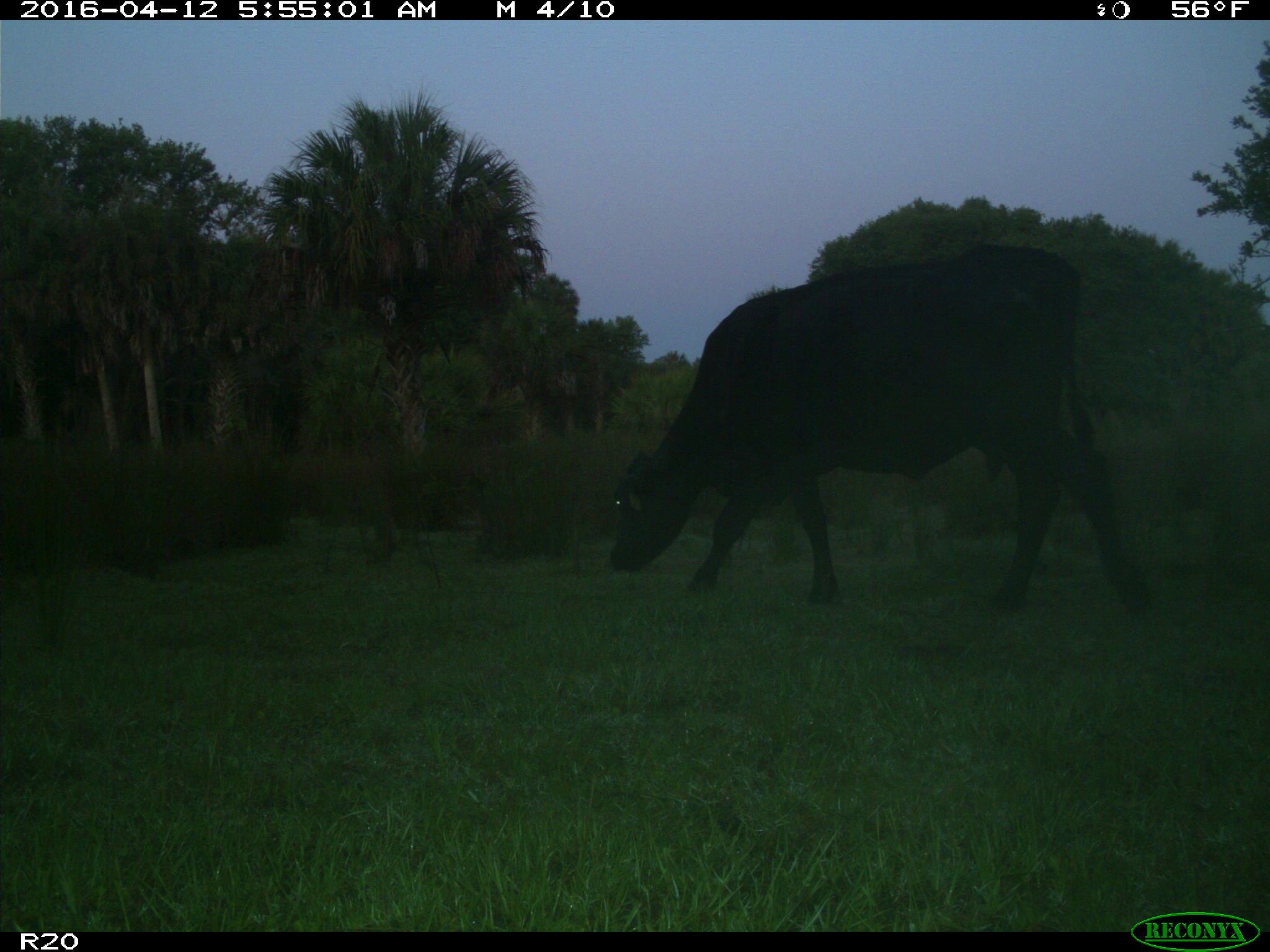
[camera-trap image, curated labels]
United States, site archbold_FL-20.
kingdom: Animalia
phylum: Chordata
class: Mammalia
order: Artiodactyla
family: Bovidae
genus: Bos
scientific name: Bos taurus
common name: domestic cow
Bos taurus (domestic cow).